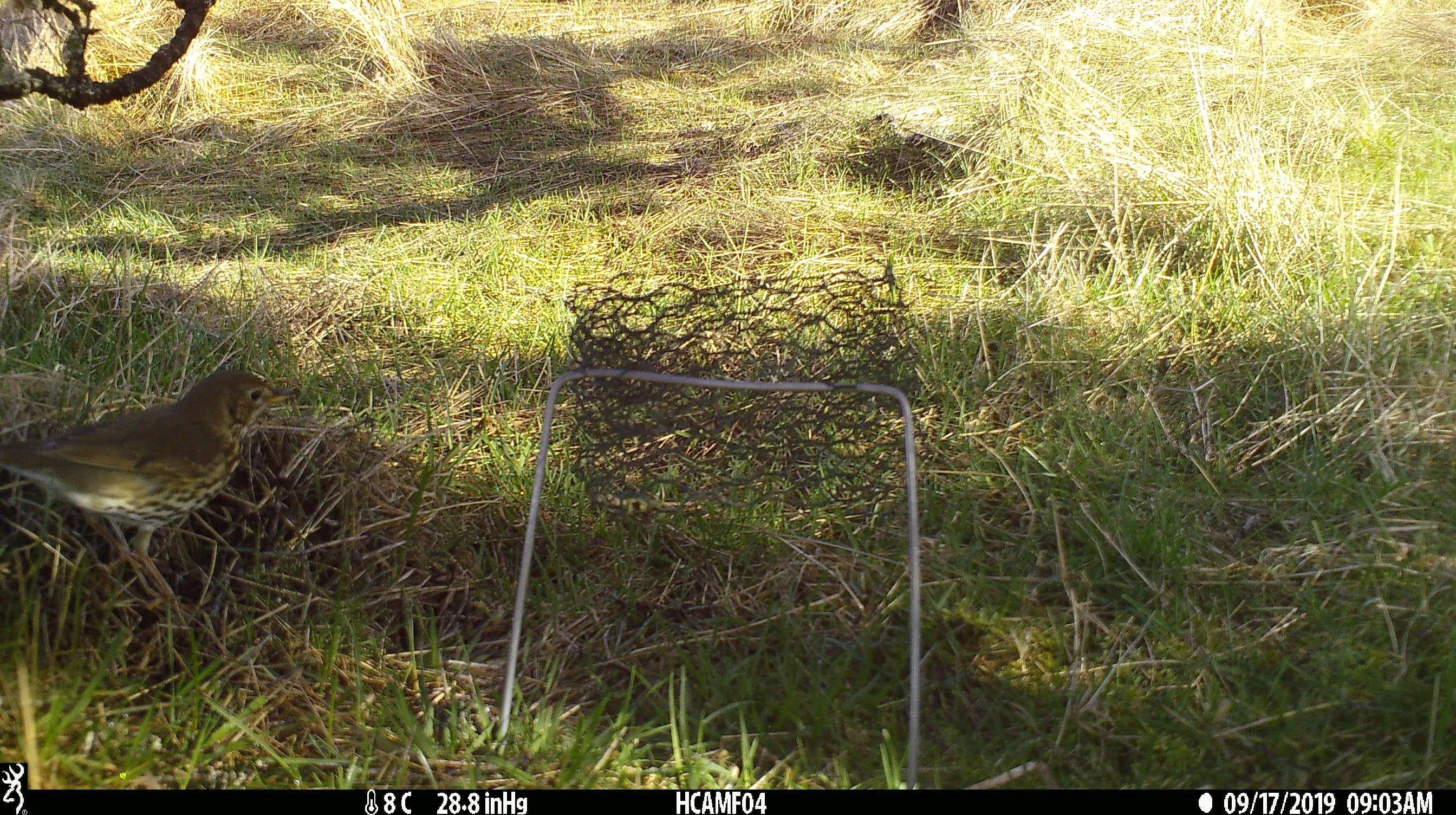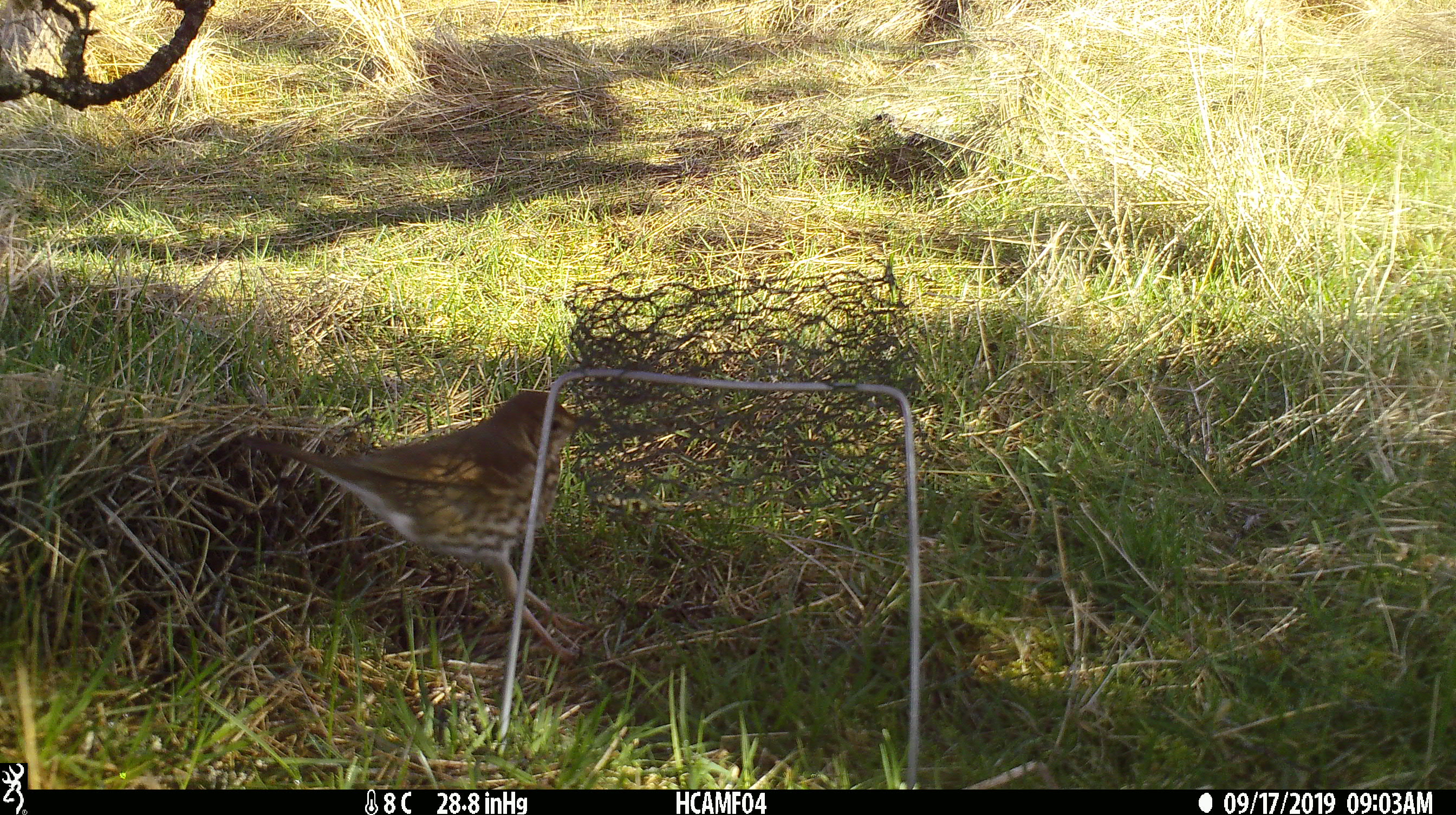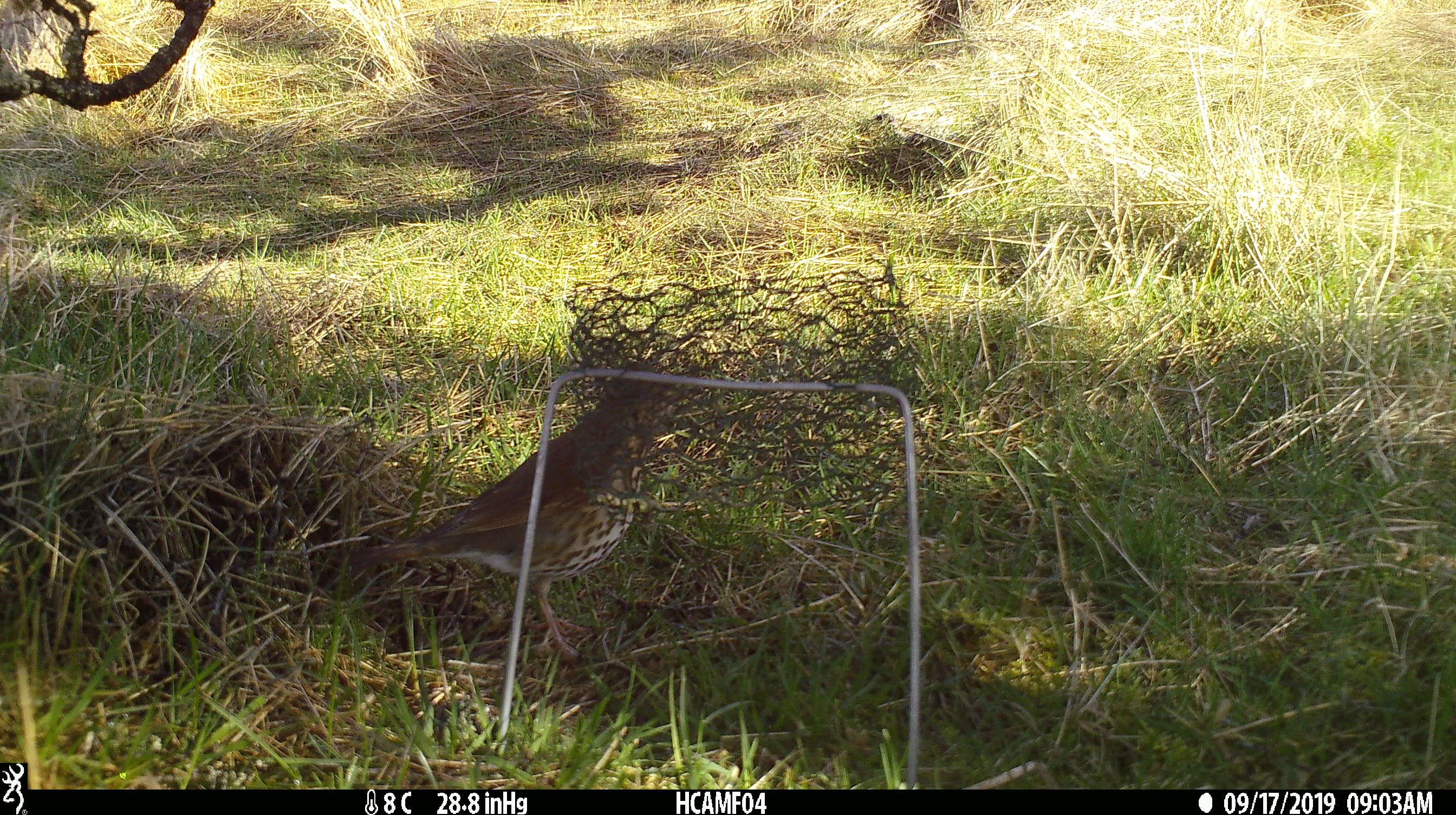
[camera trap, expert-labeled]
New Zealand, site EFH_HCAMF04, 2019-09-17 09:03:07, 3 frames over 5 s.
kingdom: Animalia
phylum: Chordata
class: Aves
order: Passeriformes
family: Turdidae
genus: Turdus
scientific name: Turdus philomelos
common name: song thrush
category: thrush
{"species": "thrush (song thrush) (Turdus philomelos)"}